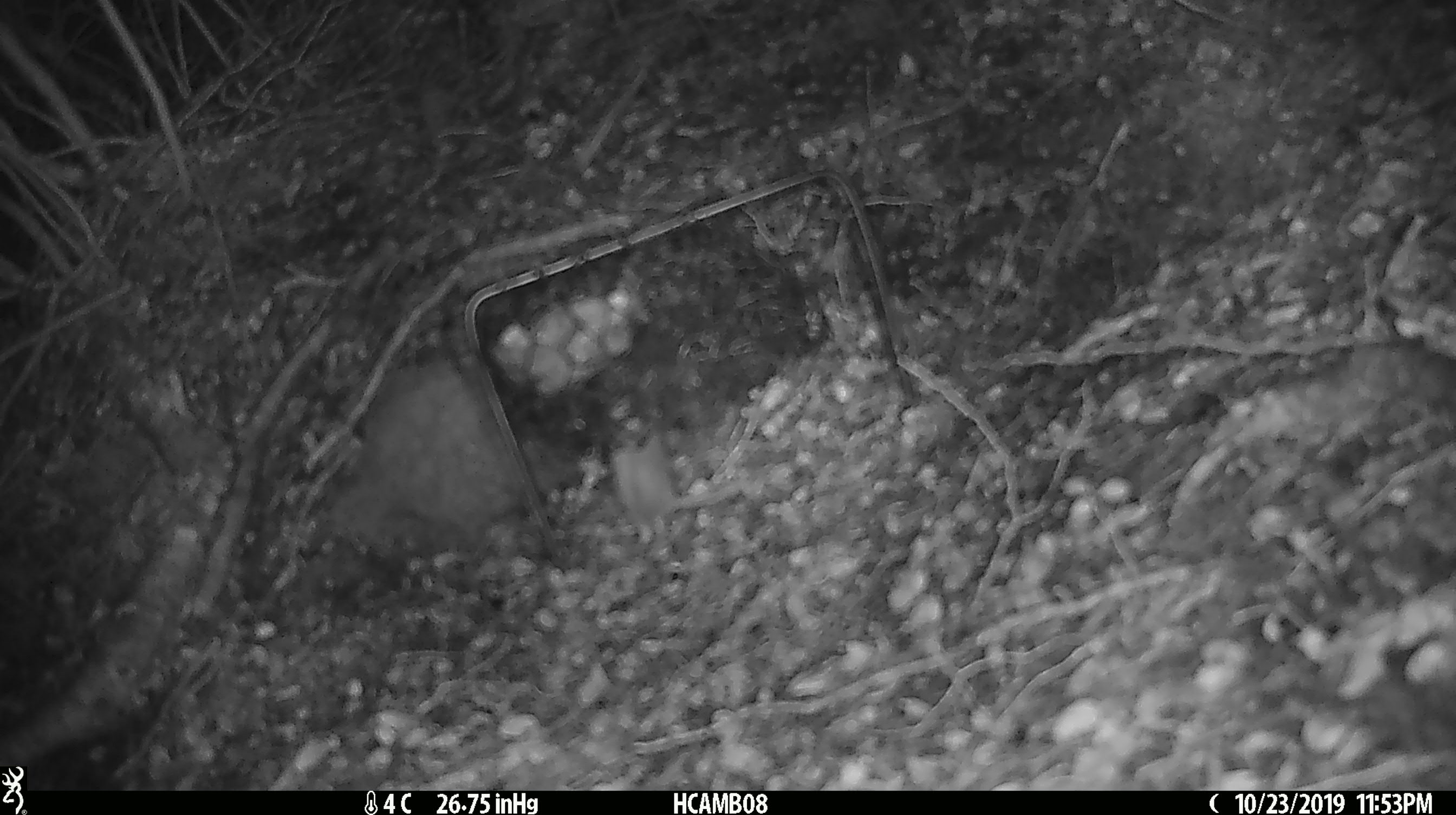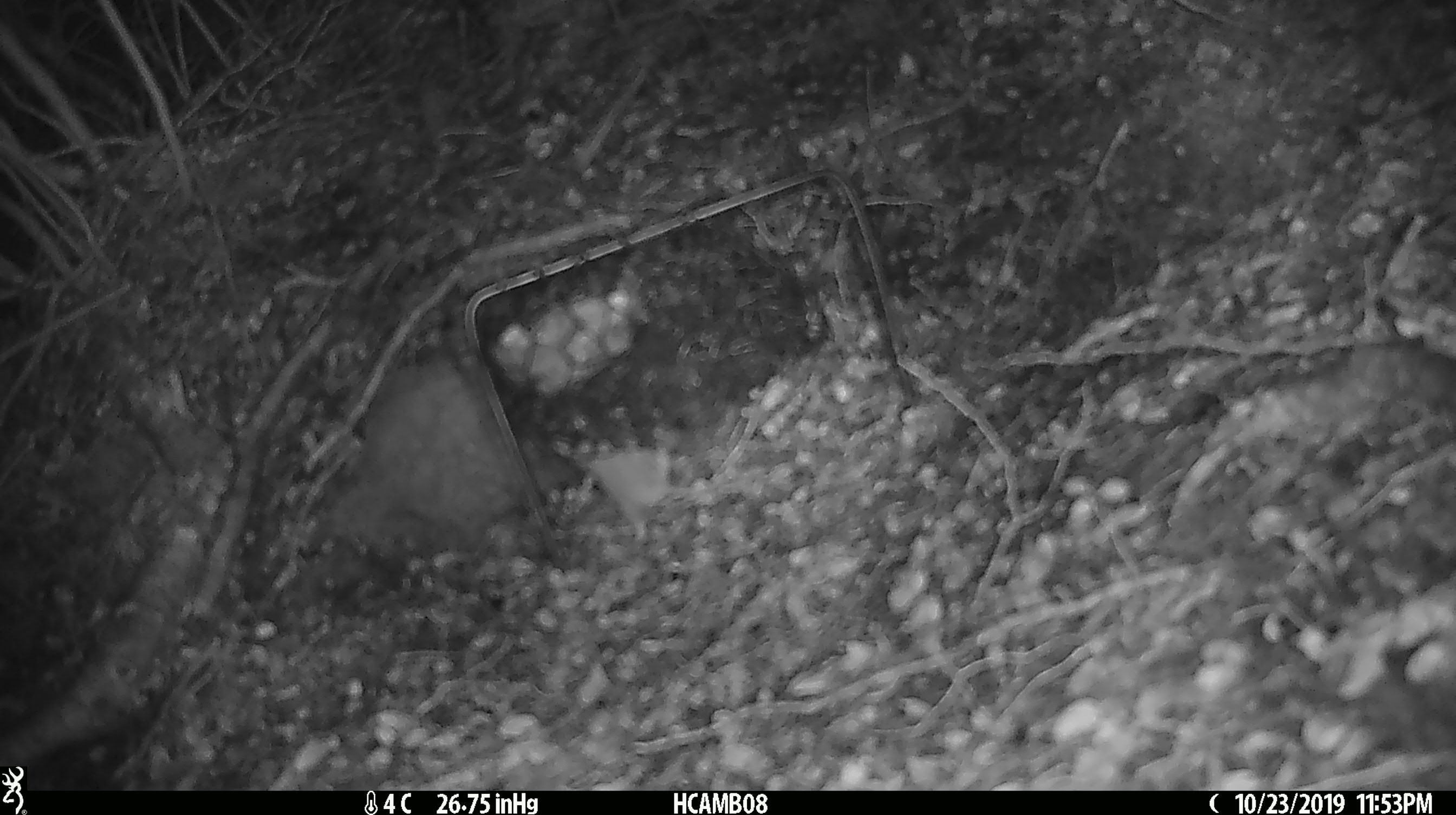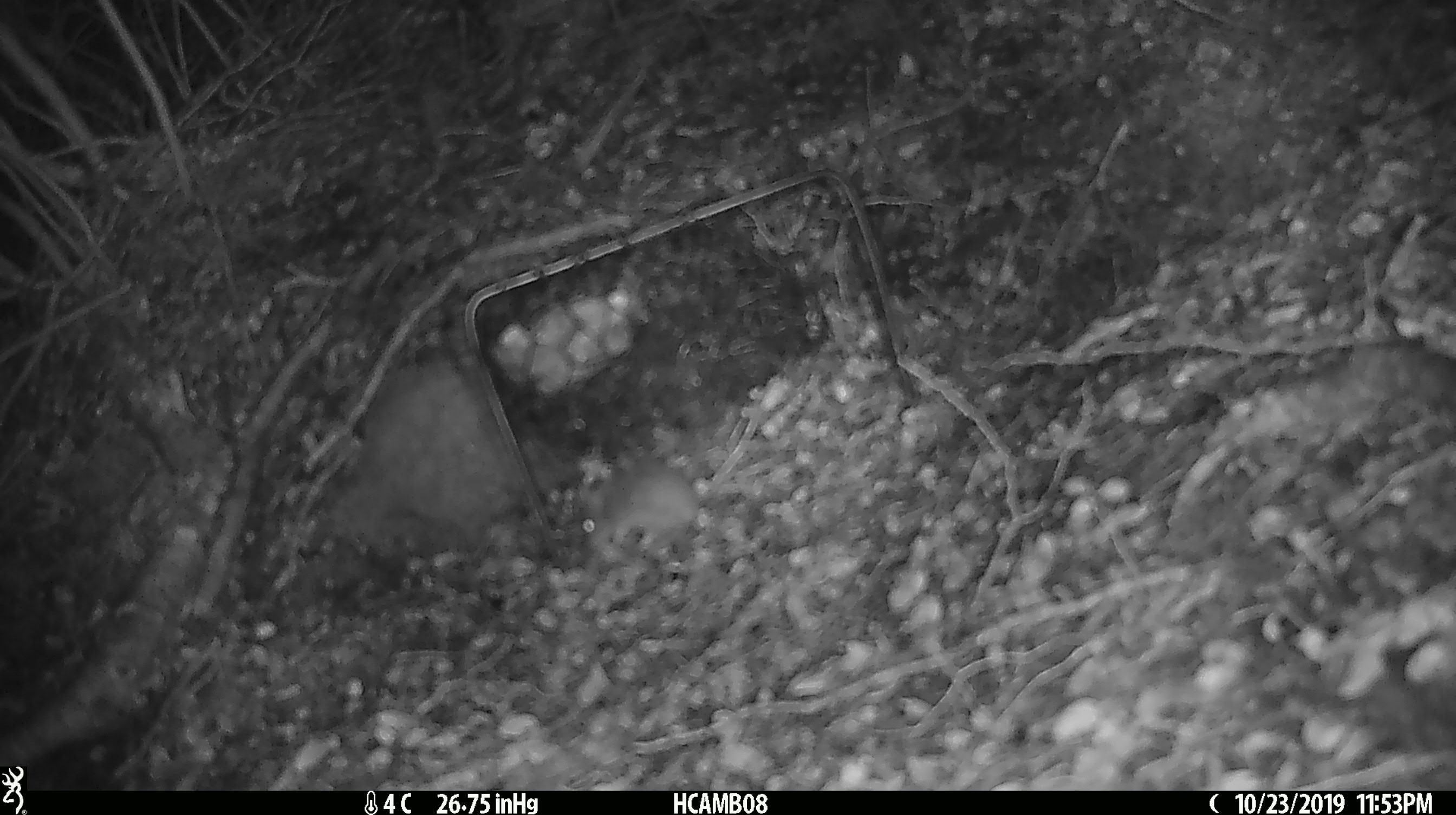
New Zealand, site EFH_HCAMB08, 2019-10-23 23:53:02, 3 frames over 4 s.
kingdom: Animalia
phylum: Chordata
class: Mammalia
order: Rodentia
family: Muridae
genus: Mus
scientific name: Mus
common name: mouse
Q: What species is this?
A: Mouse (Mus).